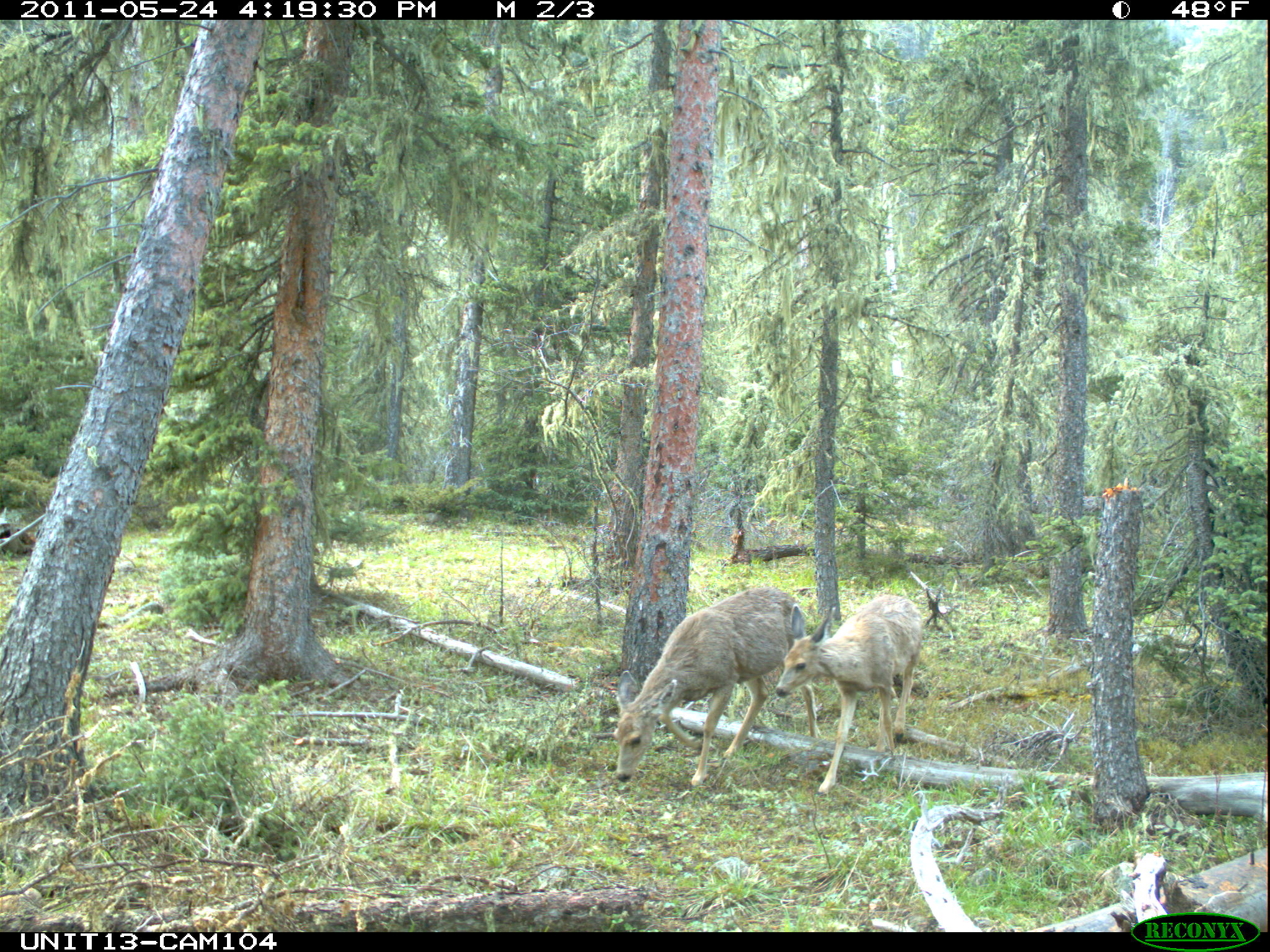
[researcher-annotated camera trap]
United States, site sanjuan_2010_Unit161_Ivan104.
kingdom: Animalia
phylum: Chordata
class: Mammalia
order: Artiodactyla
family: Cervidae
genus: Odocoileus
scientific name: Odocoileus hemionus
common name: mule deer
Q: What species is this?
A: Odocoileus hemionus (mule deer).